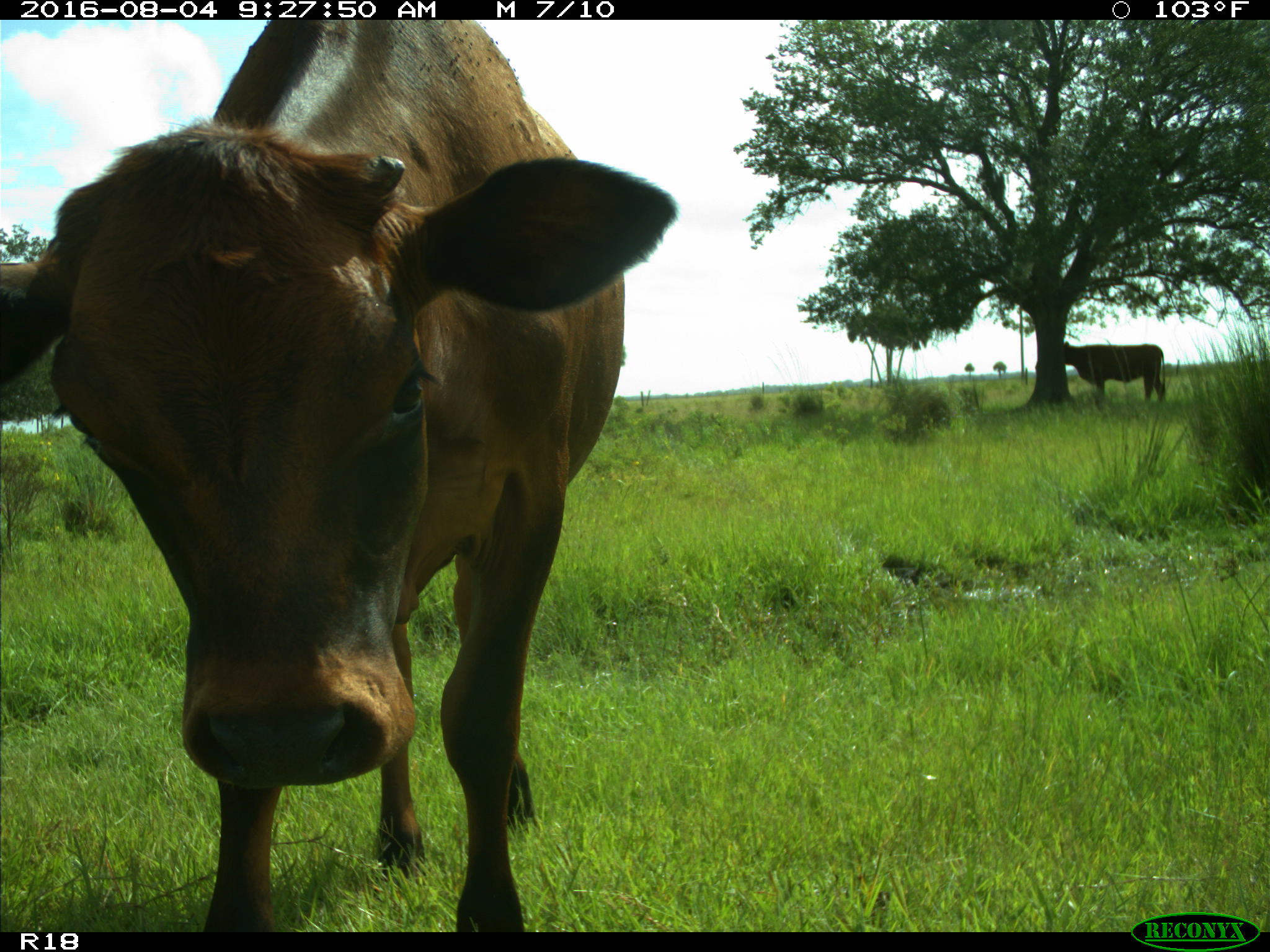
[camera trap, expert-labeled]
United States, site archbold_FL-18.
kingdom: Animalia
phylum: Chordata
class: Mammalia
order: Artiodactyla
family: Bovidae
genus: Bos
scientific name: Bos taurus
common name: domestic cow